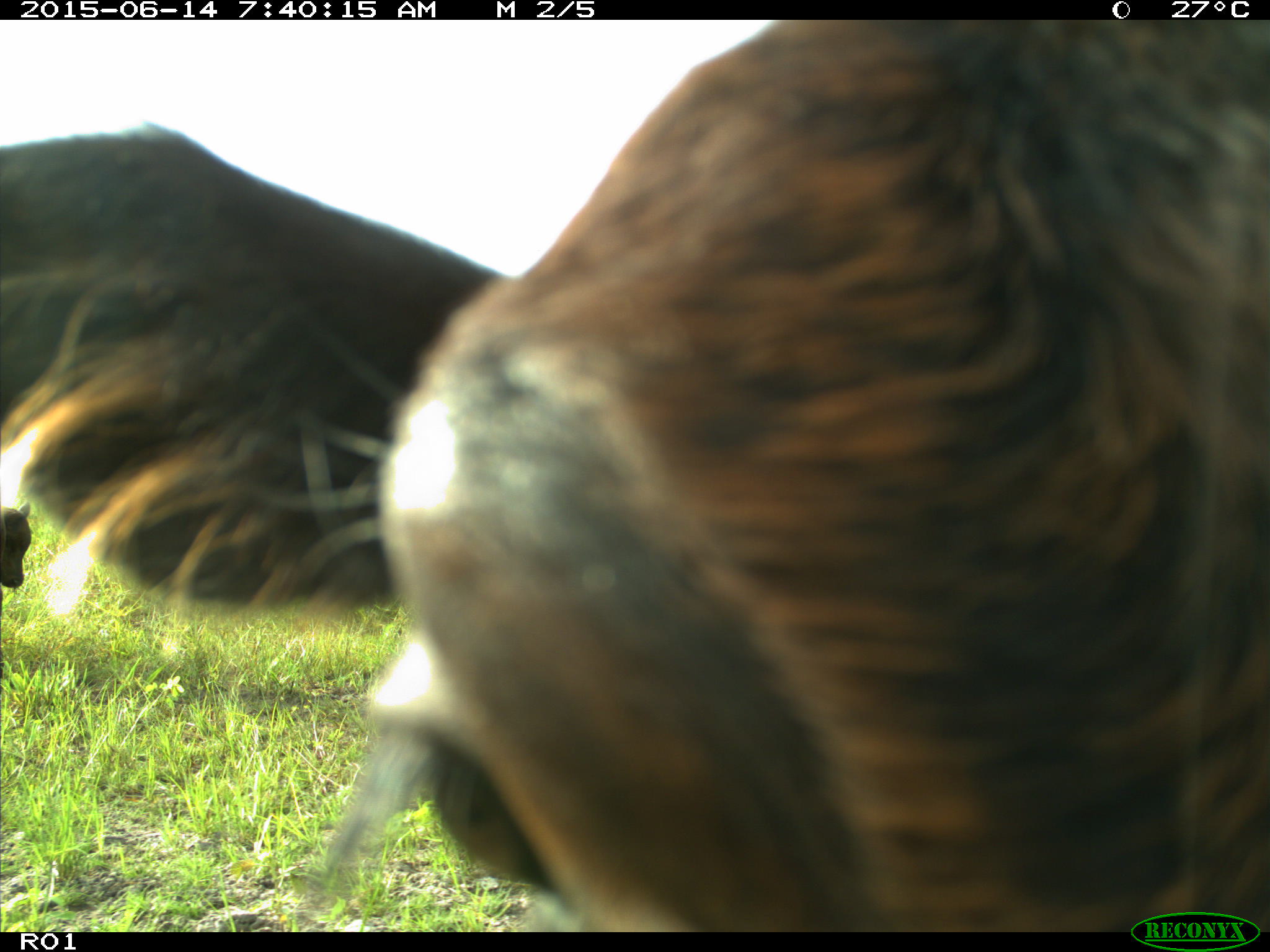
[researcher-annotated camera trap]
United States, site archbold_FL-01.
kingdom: Animalia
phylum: Chordata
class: Mammalia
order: Artiodactyla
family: Bovidae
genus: Bos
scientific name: Bos taurus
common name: domestic cow